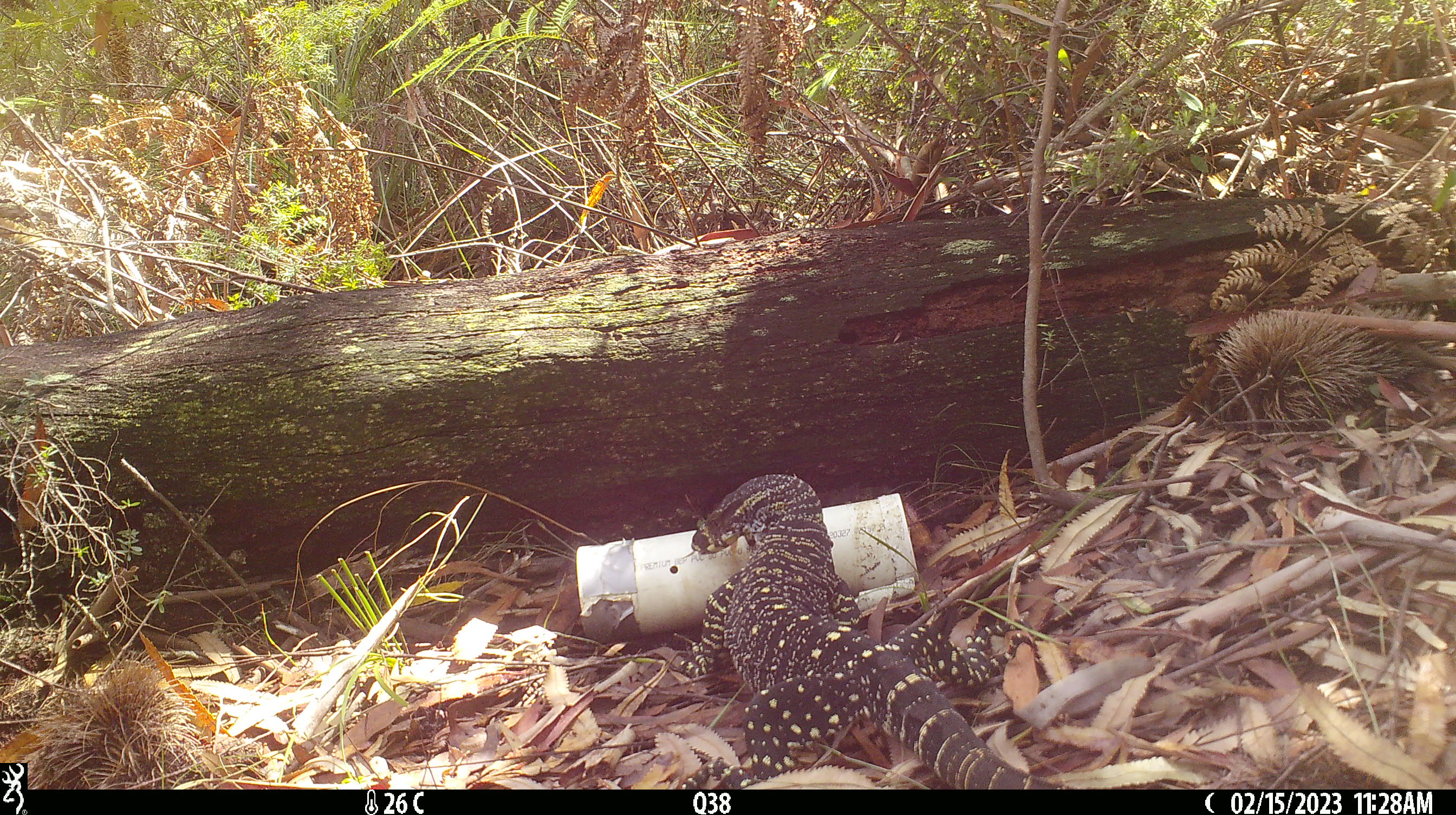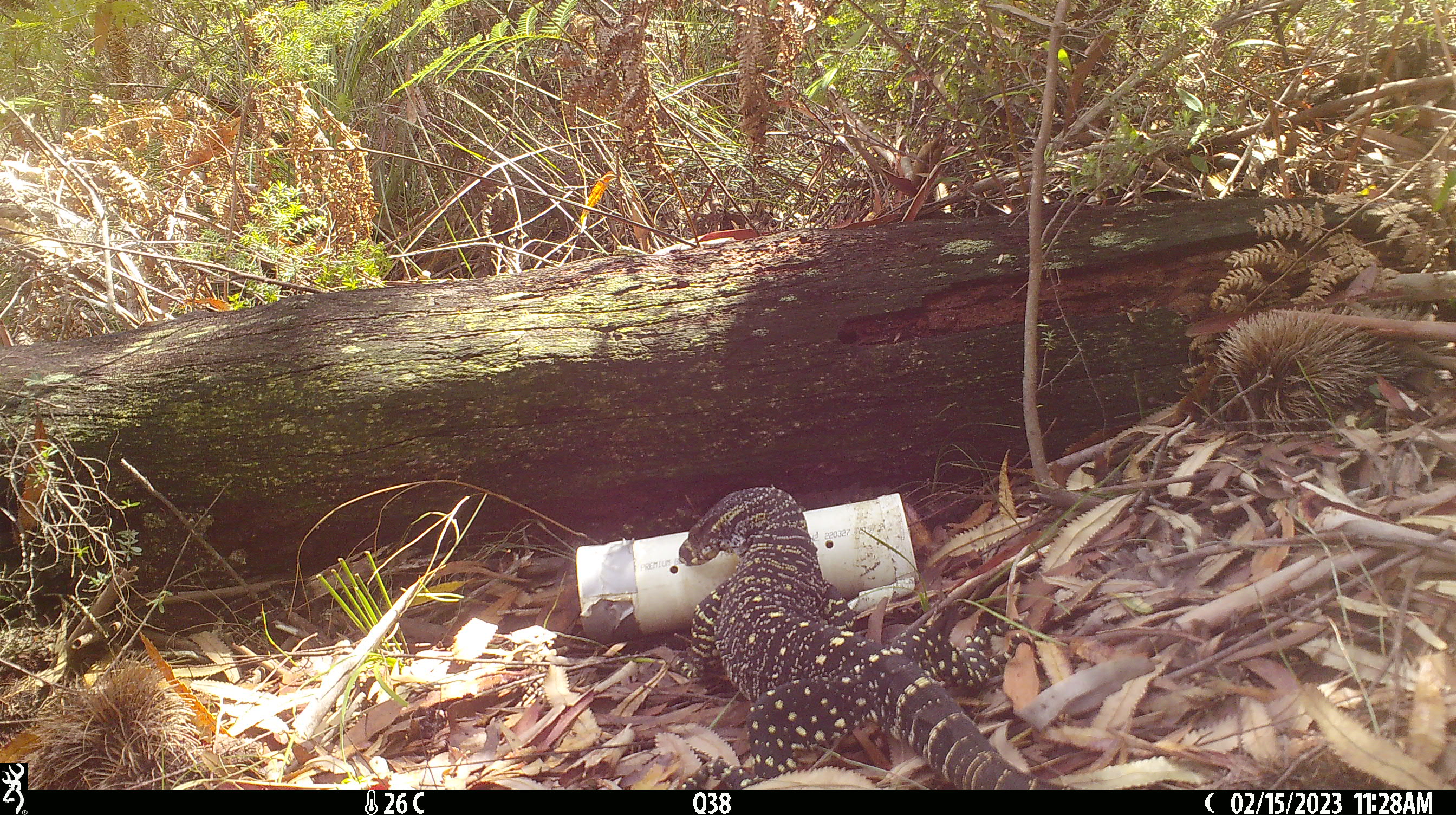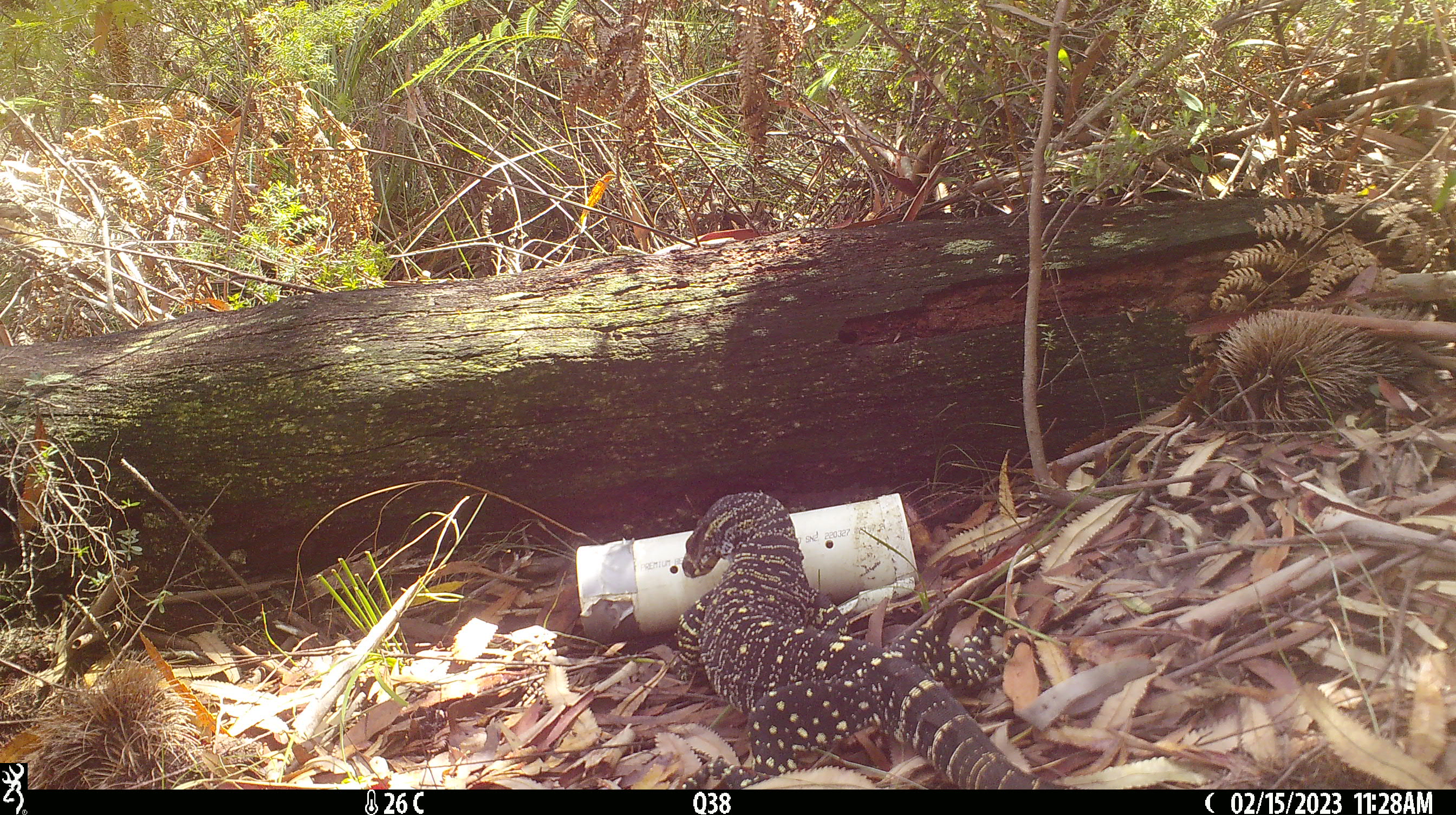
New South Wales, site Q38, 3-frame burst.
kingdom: Animalia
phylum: Chordata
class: Reptilia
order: Squamata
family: Varanidae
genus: Varanus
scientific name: Varanus varius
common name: lace monitor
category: goanna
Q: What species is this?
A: Goanna (lace monitor) (Varanus varius).